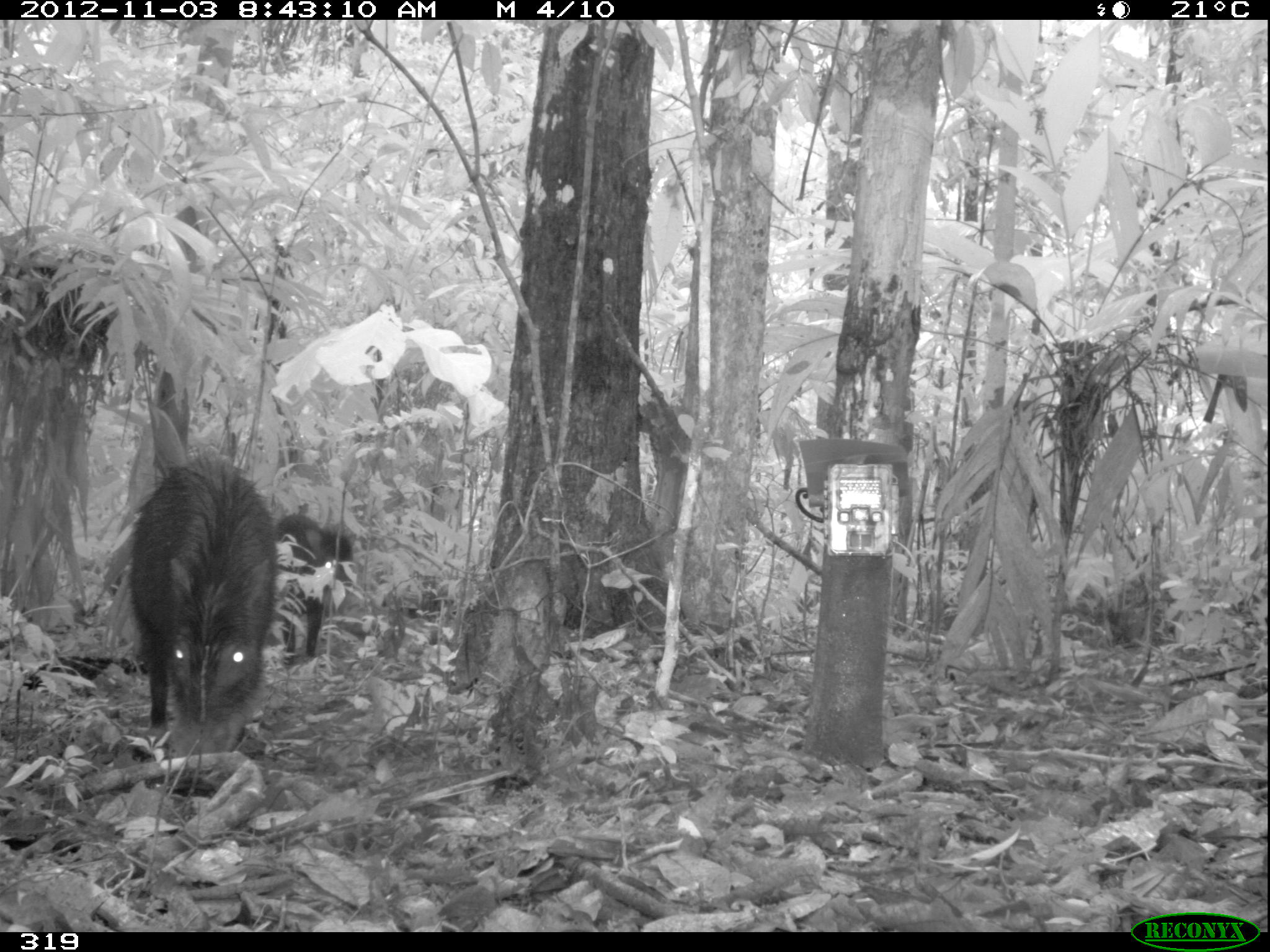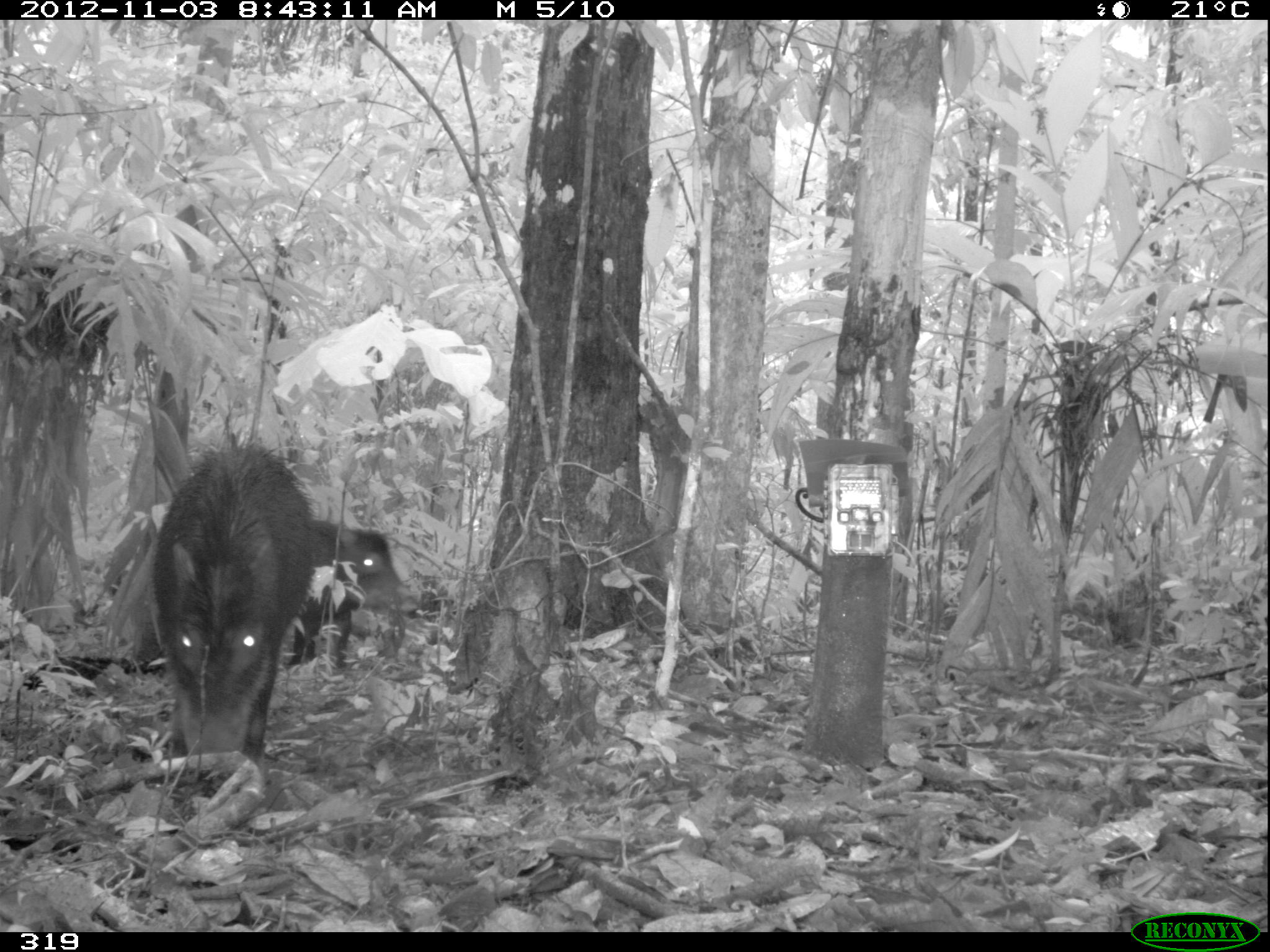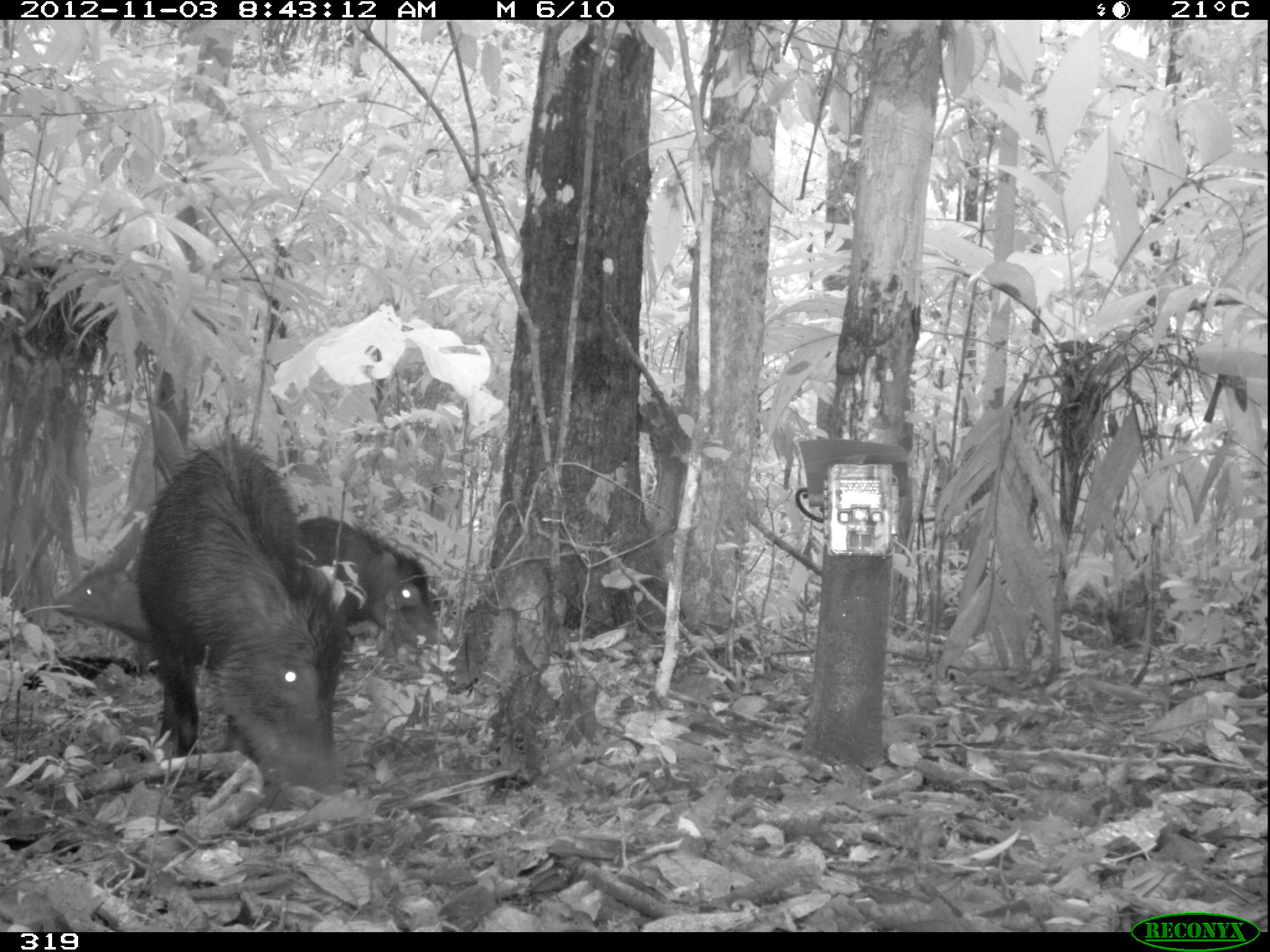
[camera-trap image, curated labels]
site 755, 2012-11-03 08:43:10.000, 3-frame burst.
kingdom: Animalia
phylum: Chordata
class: Mammalia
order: Artiodactyla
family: Tayassuidae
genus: Tayassu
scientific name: Tayassu pecari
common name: white-lipped peccary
Tayassu pecari (white-lipped peccary).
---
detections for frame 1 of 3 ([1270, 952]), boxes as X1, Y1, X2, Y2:
tayassu pecari: 126, 444, 278, 760; 276, 511, 352, 672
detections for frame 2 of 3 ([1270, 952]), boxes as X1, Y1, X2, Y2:
tayassu pecari: 148, 434, 313, 758; 287, 521, 419, 678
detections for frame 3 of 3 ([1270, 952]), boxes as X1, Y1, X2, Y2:
tayassu pecari: 137, 429, 347, 793; 298, 511, 437, 655; 50, 539, 161, 675